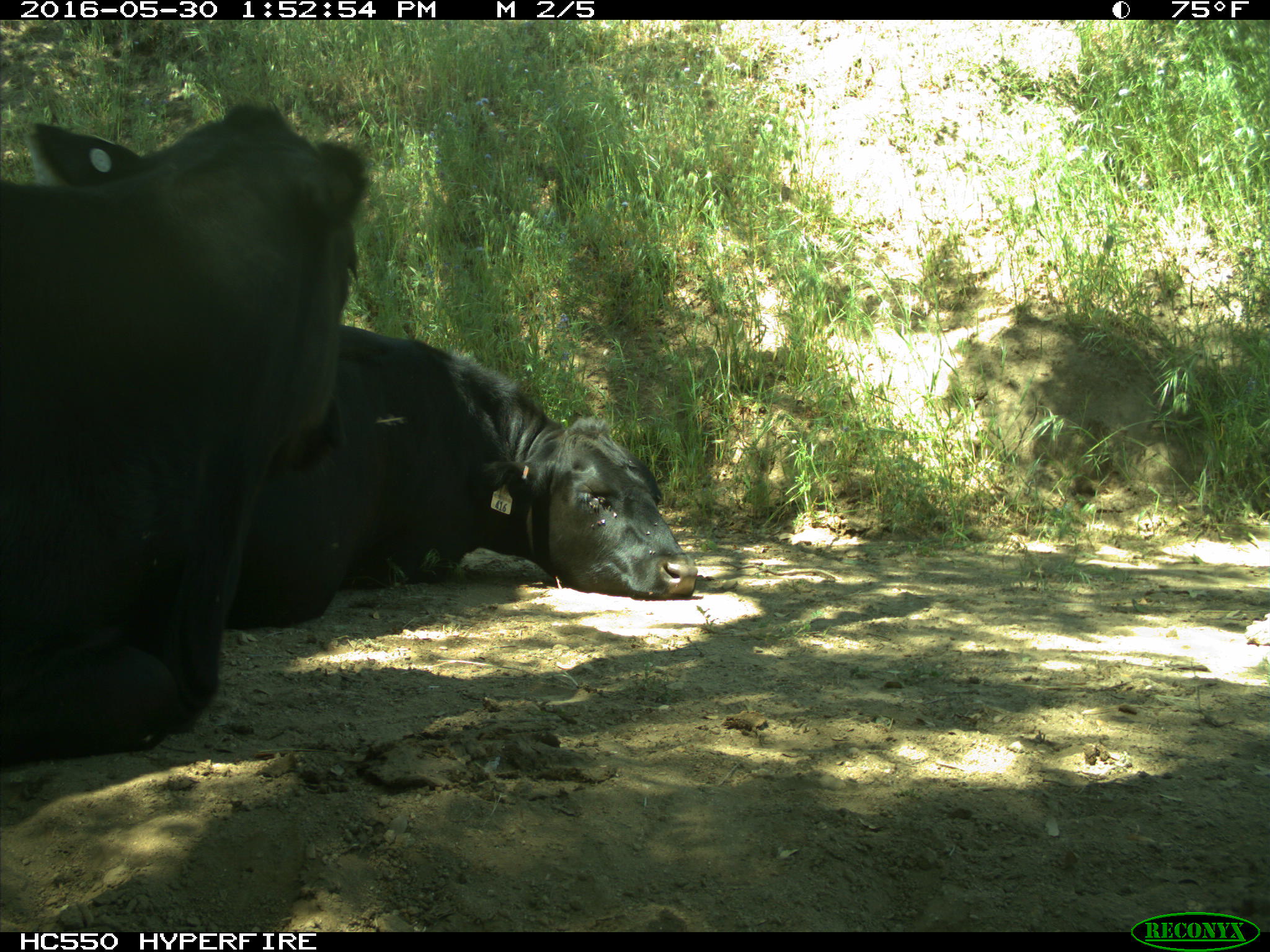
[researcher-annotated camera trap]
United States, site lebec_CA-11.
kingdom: Animalia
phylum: Chordata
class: Mammalia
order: Artiodactyla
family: Bovidae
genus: Bos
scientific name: Bos taurus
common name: domestic cow